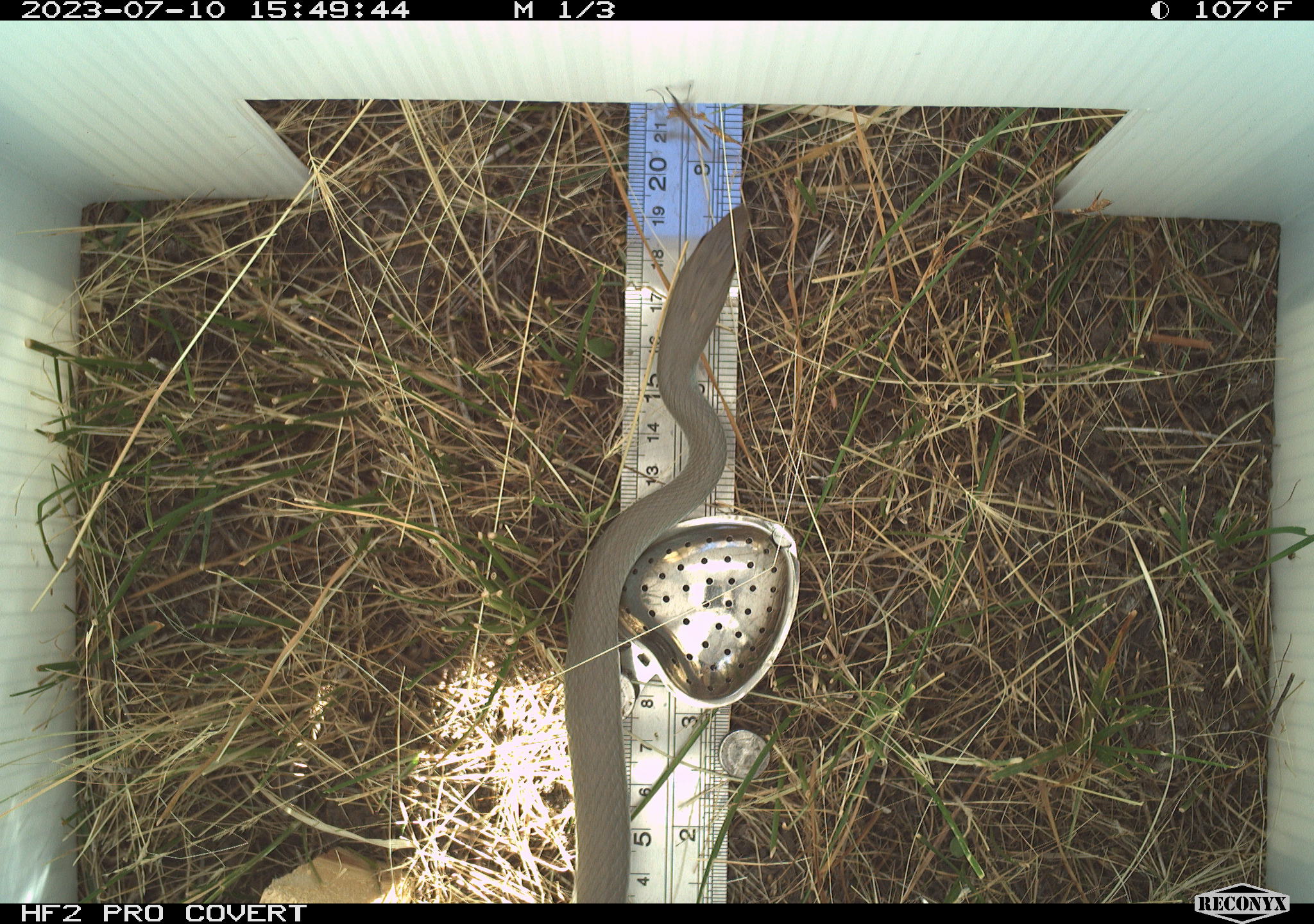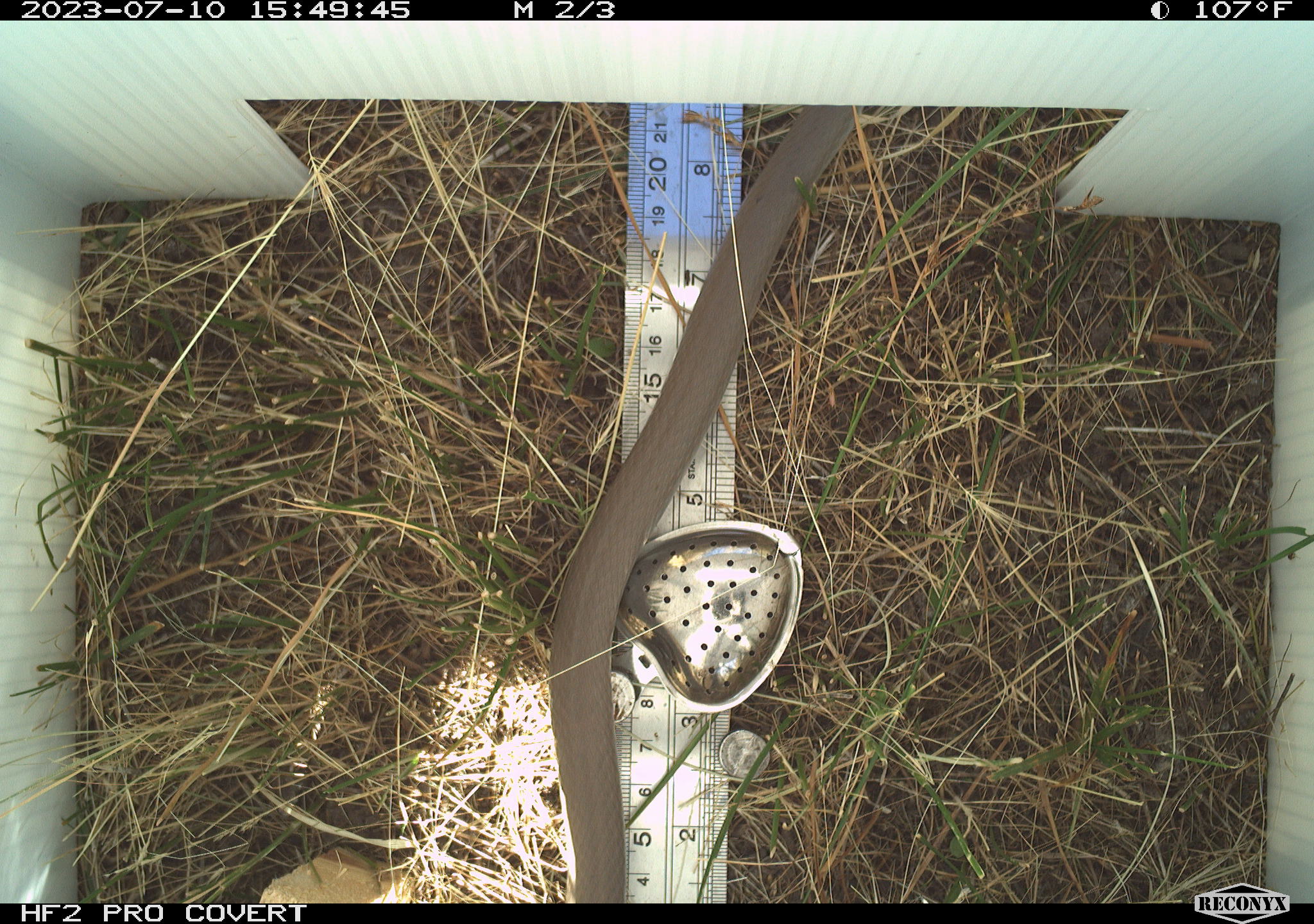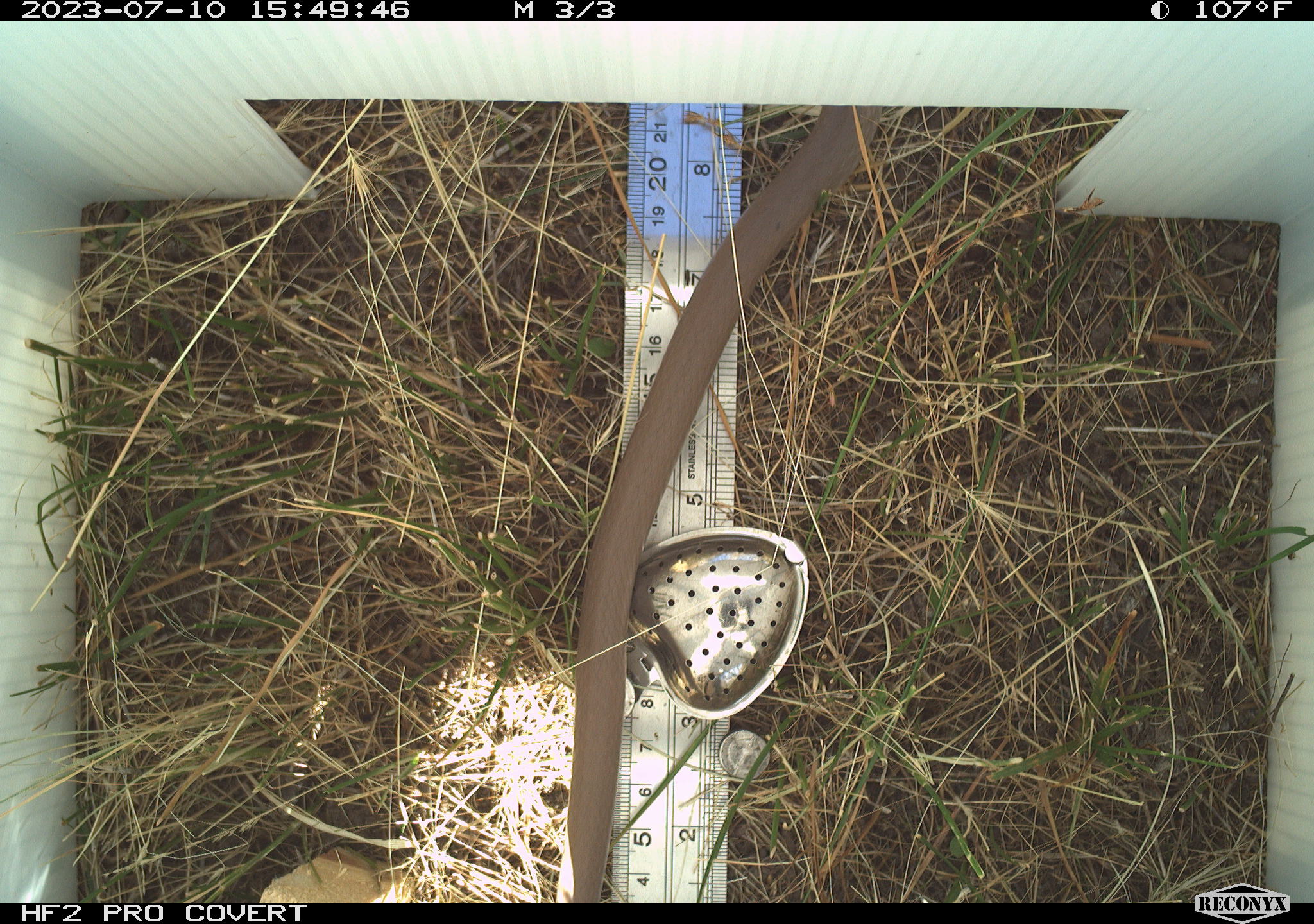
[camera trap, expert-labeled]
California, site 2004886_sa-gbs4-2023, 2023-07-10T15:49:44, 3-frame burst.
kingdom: Animalia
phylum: Chordata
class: Reptilia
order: Squamata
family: Colubridae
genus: Coluber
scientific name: Coluber constrictor mormon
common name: western yellow-bellied racer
Western yellow-bellied racer (Coluber constrictor mormon).